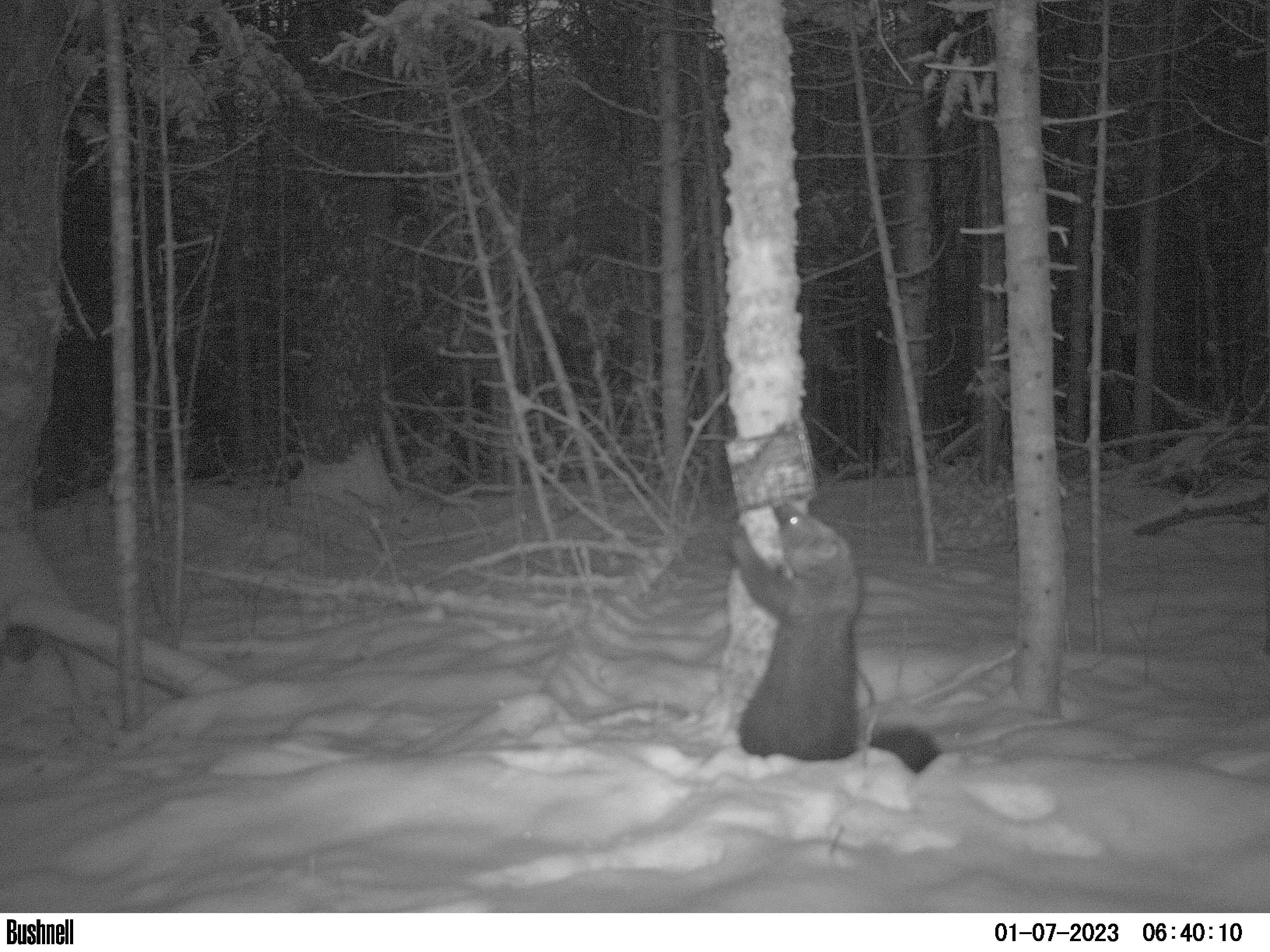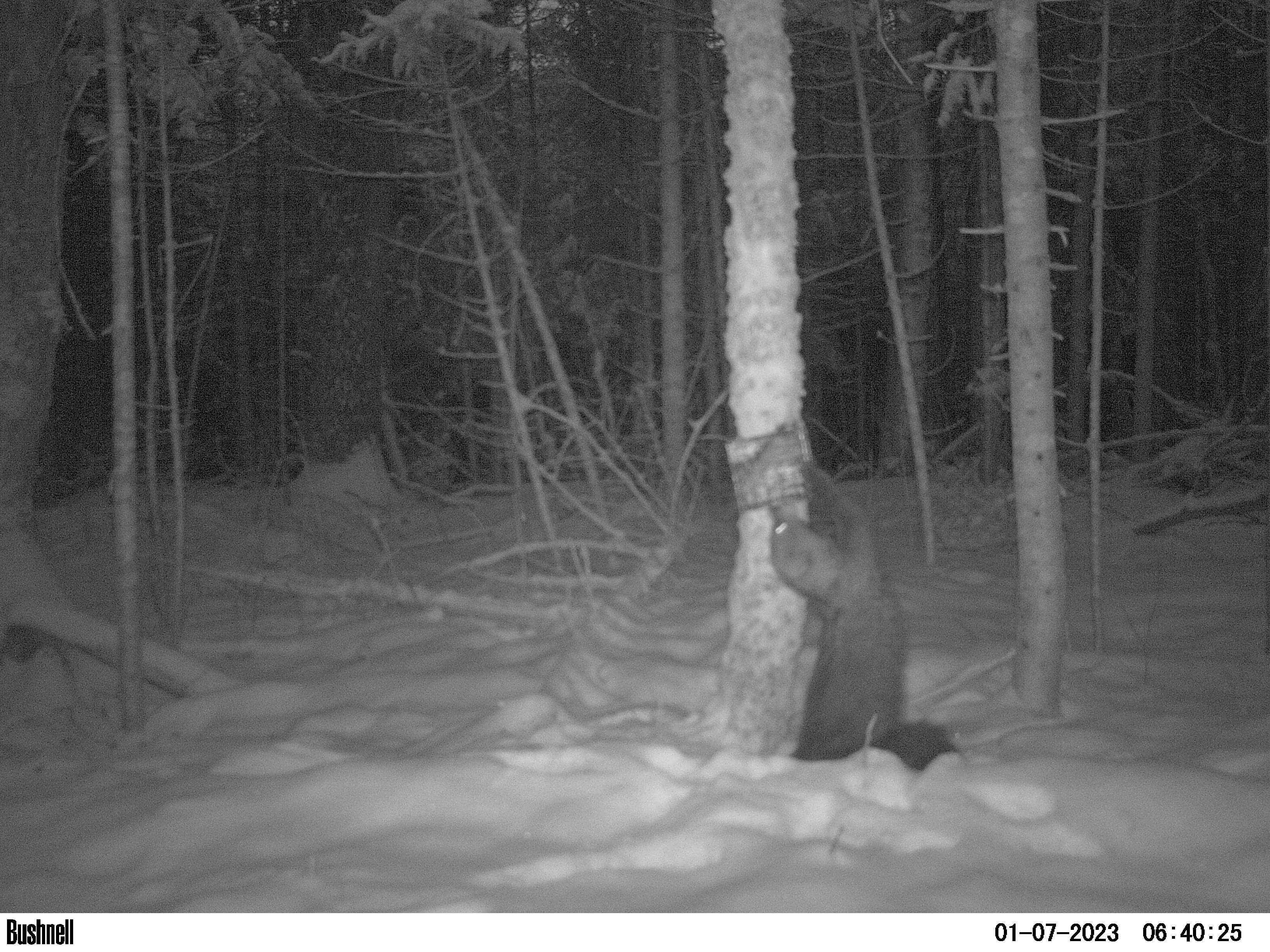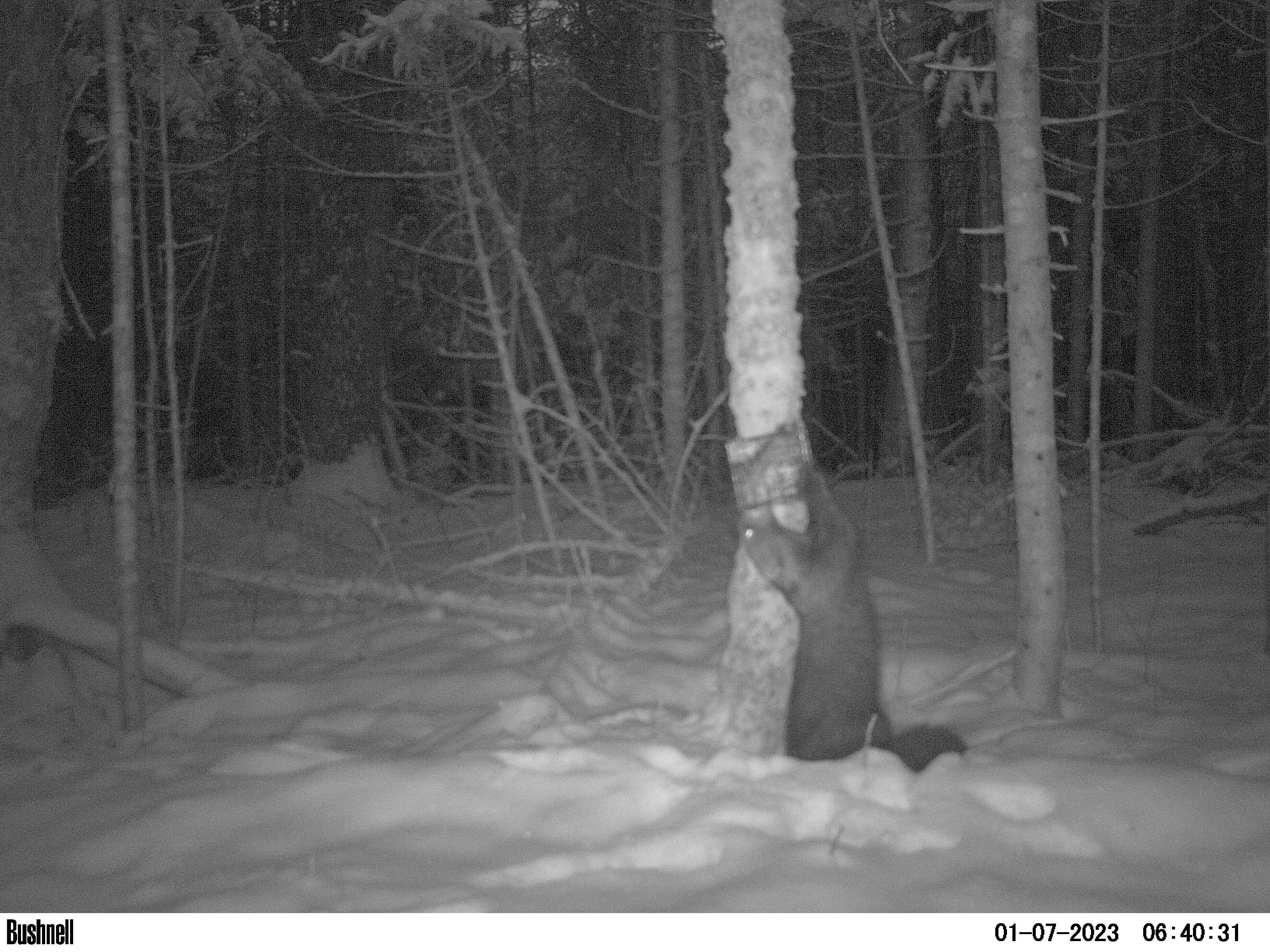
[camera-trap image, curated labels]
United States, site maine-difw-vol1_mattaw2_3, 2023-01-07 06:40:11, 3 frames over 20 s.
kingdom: Animalia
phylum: Chordata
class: Mammalia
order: Carnivora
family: Mustelidae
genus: Pekania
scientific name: Pekania pennanti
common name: fisher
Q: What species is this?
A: Fisher (Pekania pennanti).